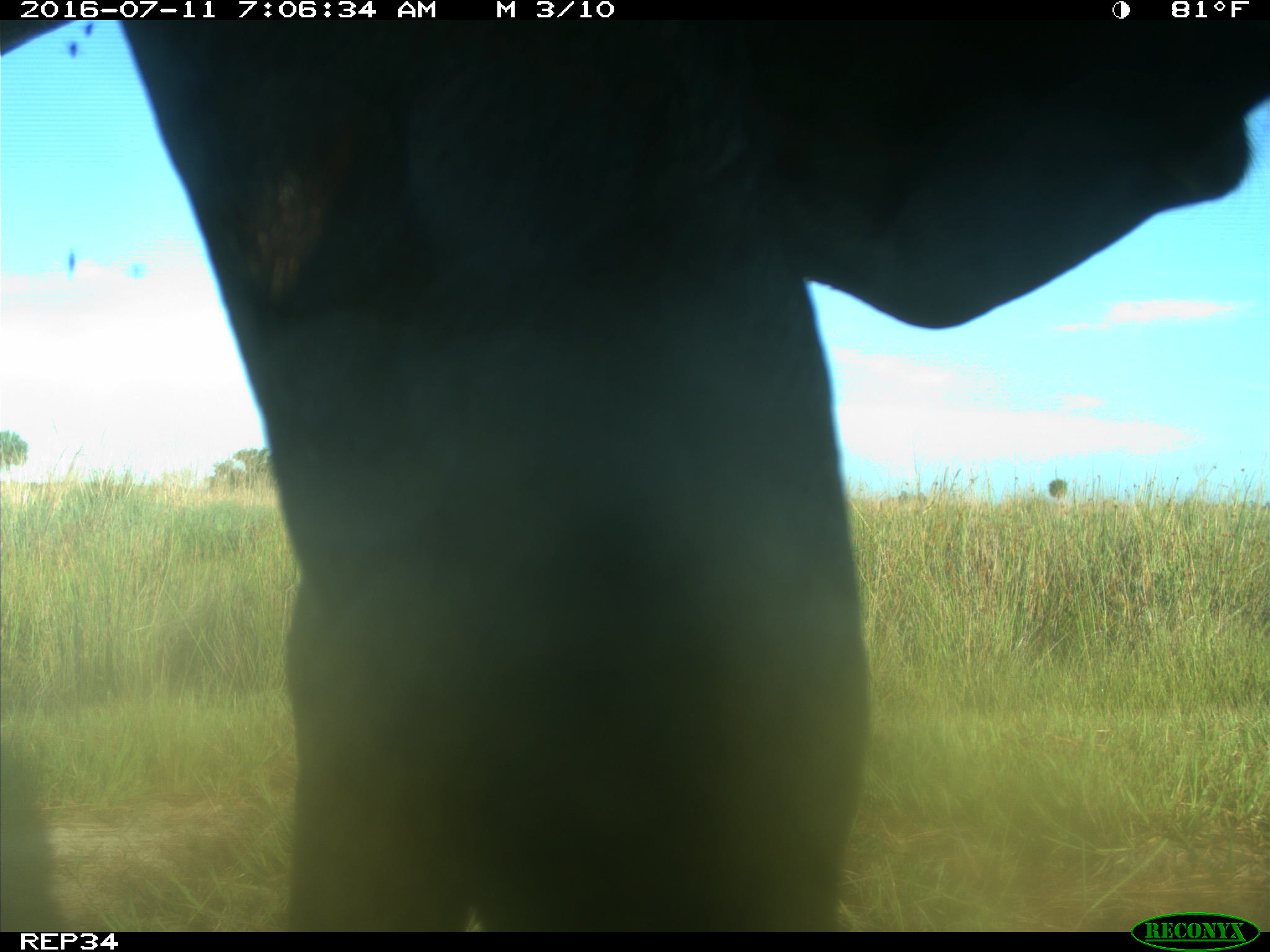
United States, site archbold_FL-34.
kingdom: Animalia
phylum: Chordata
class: Mammalia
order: Artiodactyla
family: Bovidae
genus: Bos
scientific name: Bos taurus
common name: domestic cow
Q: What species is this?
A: Bos taurus (domestic cow).